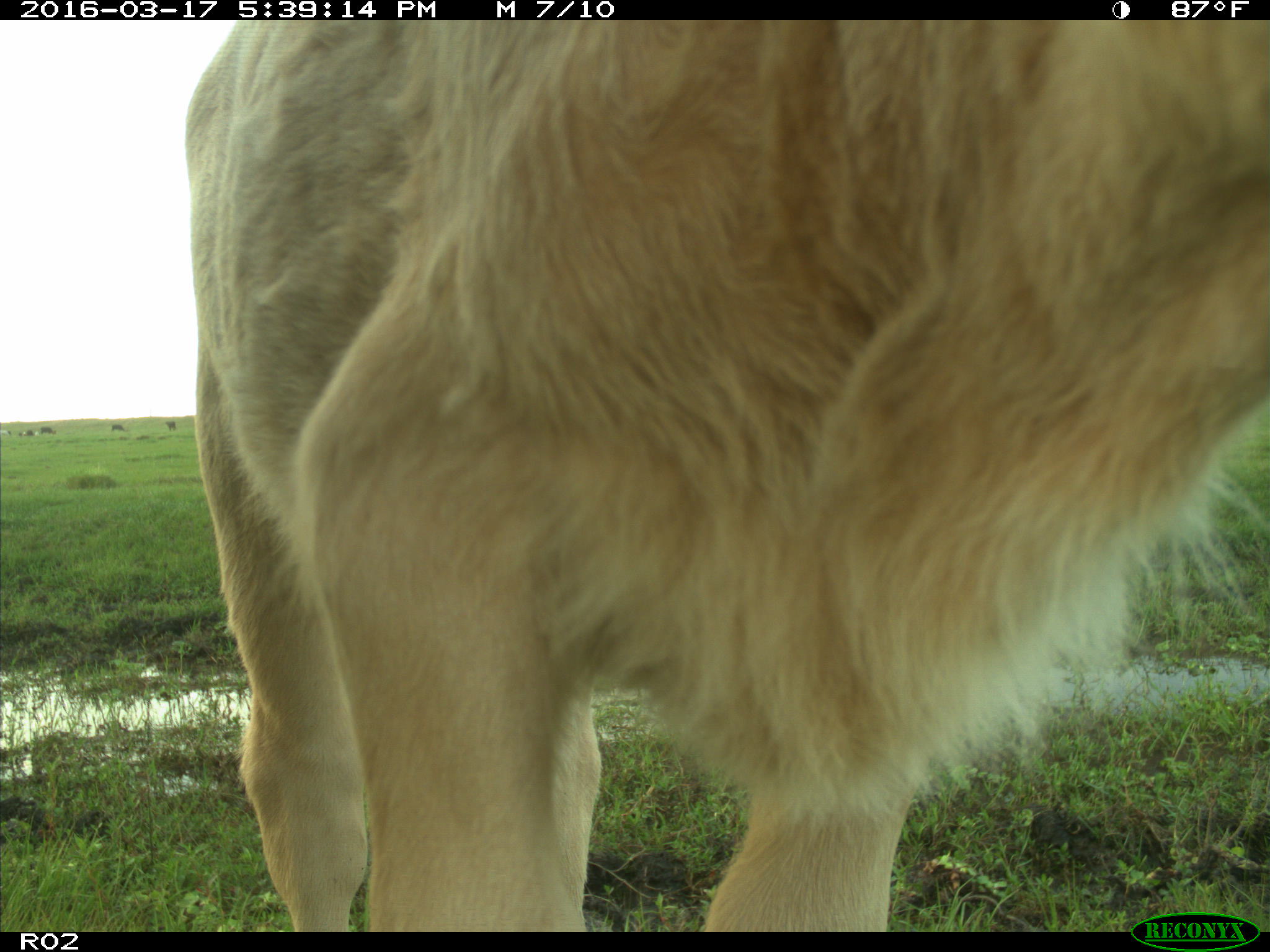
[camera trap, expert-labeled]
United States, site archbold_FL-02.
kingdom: Animalia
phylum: Chordata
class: Mammalia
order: Artiodactyla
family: Bovidae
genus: Bos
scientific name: Bos taurus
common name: domestic cow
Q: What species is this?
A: Bos taurus (domestic cow).